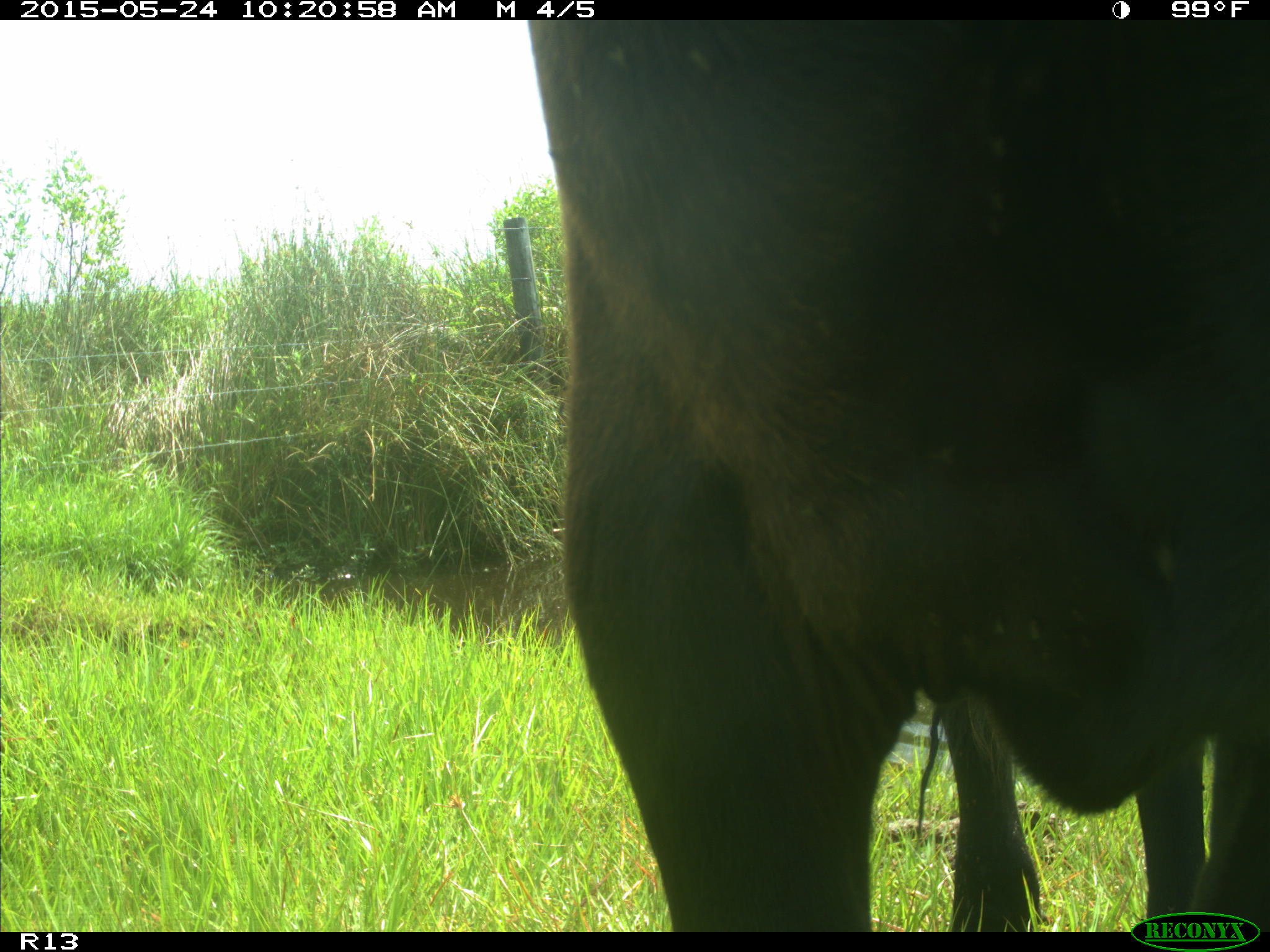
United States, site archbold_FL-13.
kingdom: Animalia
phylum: Chordata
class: Mammalia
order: Artiodactyla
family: Bovidae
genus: Bos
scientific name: Bos taurus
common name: domestic cow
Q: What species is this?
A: Bos taurus (domestic cow).